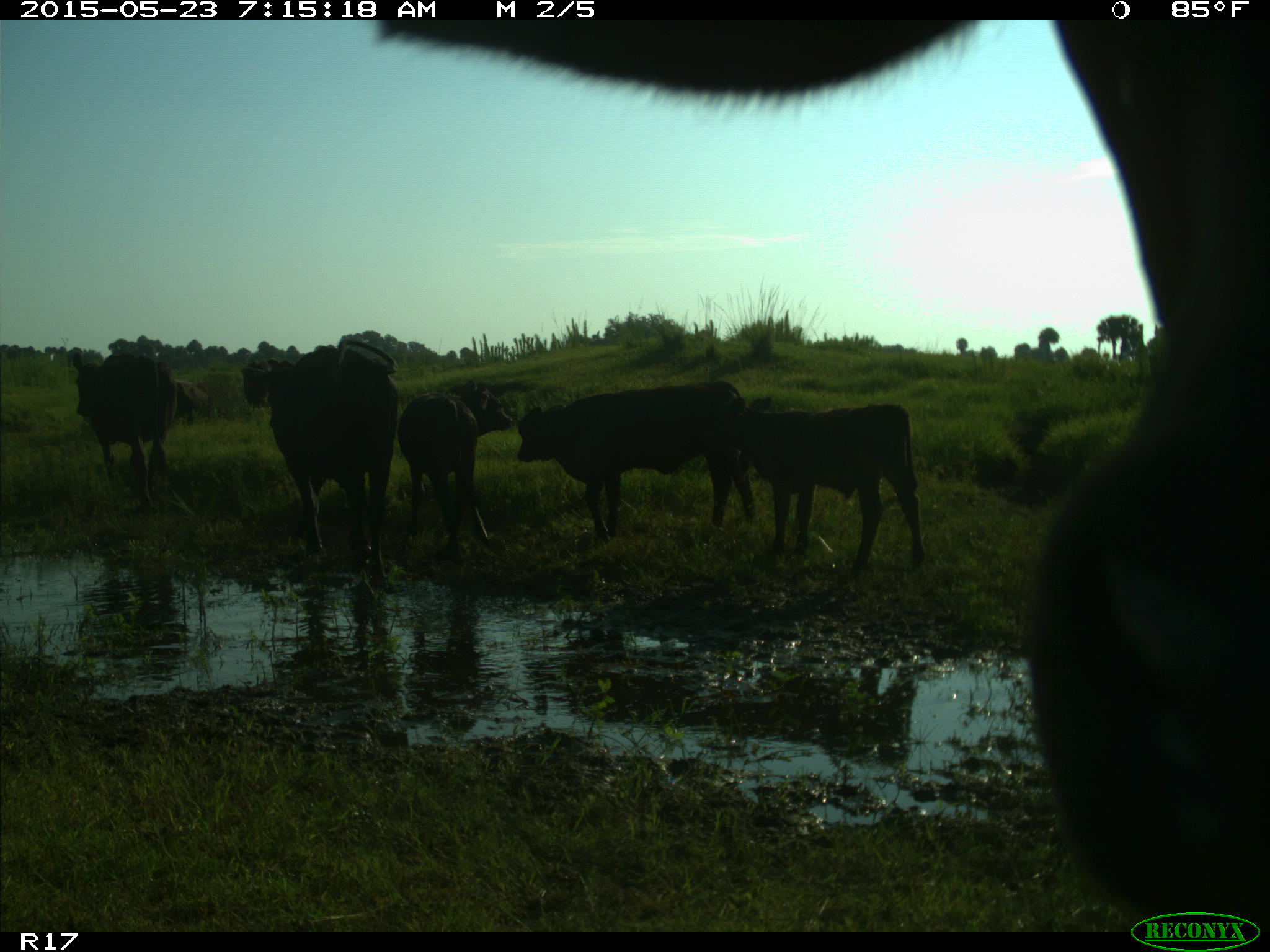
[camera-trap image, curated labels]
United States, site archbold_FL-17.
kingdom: Animalia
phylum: Chordata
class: Mammalia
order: Artiodactyla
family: Bovidae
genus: Bos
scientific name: Bos taurus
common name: domestic cow